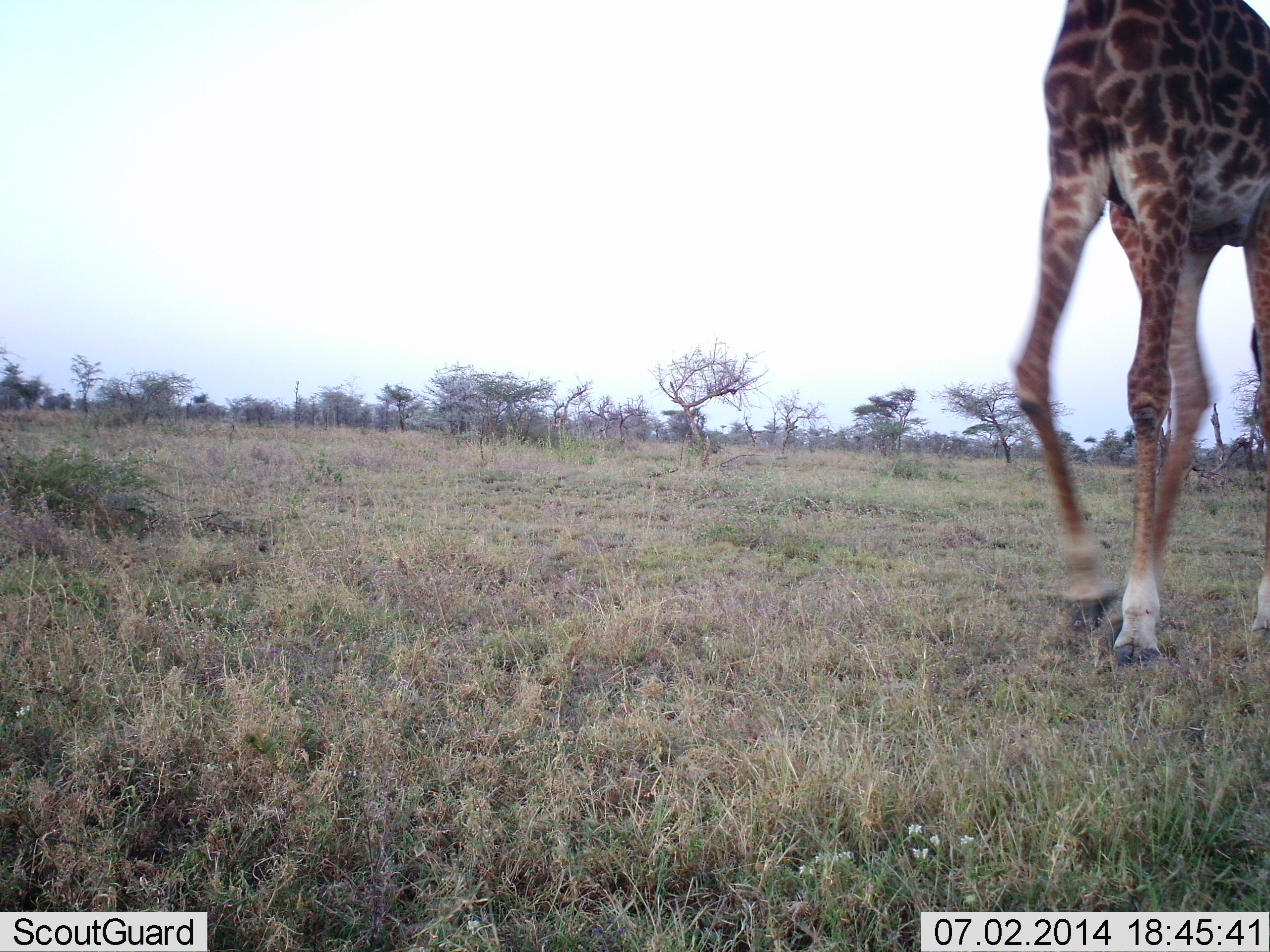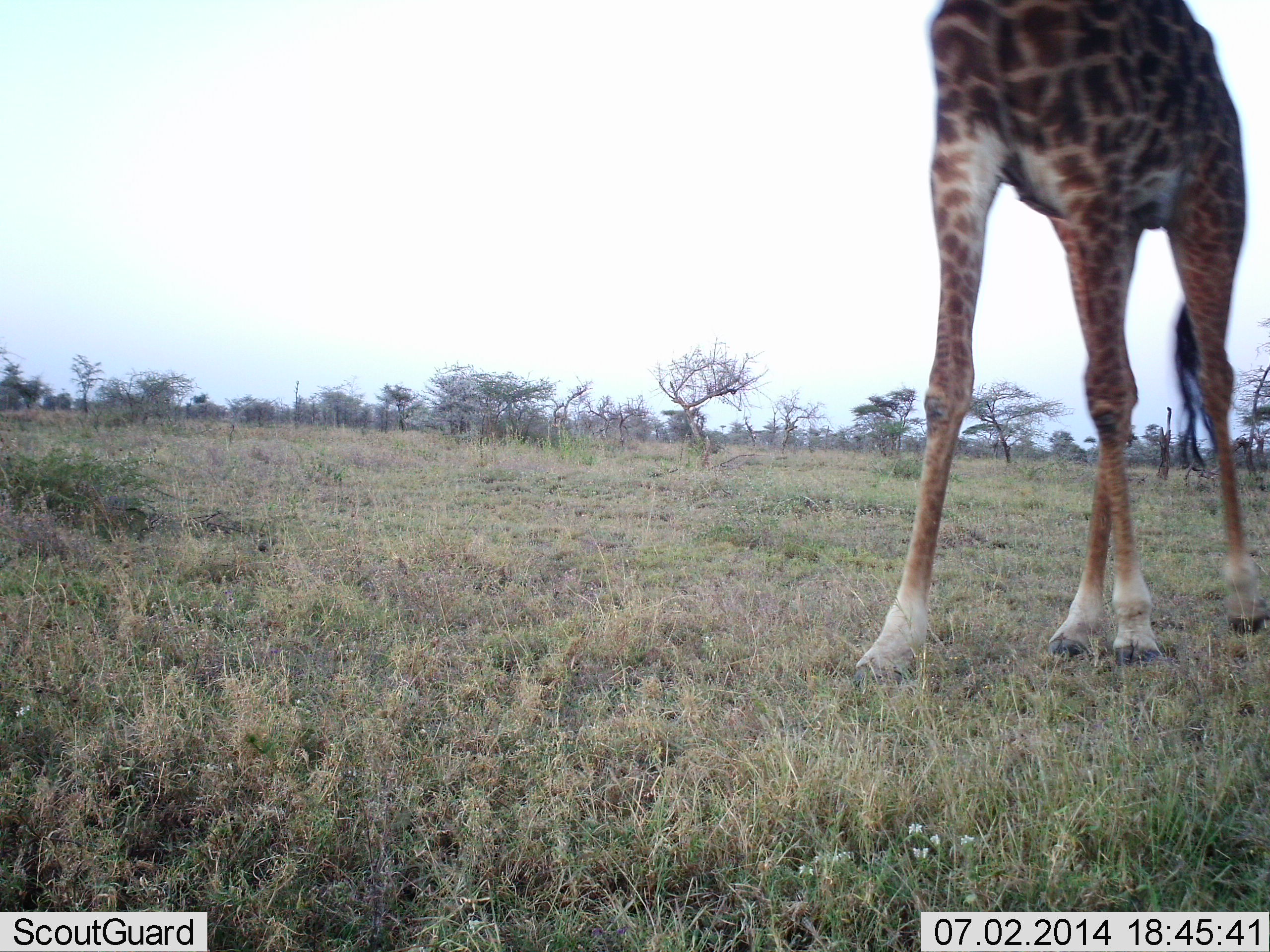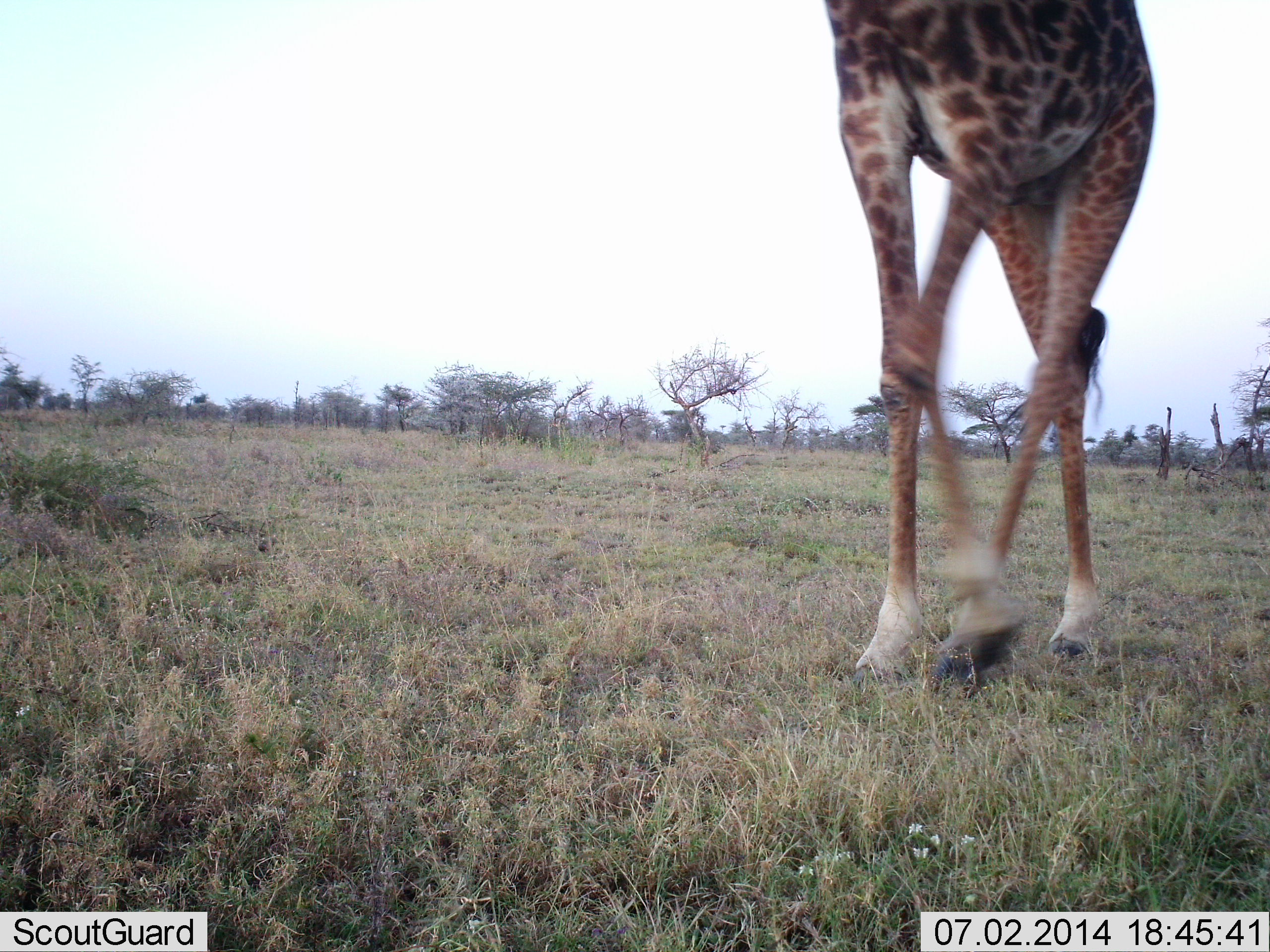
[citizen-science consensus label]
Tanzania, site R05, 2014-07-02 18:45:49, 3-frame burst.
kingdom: Animalia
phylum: Chordata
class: Mammalia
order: Artiodactyla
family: Giraffidae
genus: Giraffa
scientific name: Giraffa camelopardalis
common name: giraffe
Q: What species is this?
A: Giraffe (Giraffa camelopardalis).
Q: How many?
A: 1.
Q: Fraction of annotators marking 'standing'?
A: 10%.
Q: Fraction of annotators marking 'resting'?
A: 0%.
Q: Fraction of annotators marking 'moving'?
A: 90%.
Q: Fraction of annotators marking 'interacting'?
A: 0%.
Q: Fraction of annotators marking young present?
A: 0%.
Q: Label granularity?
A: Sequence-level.